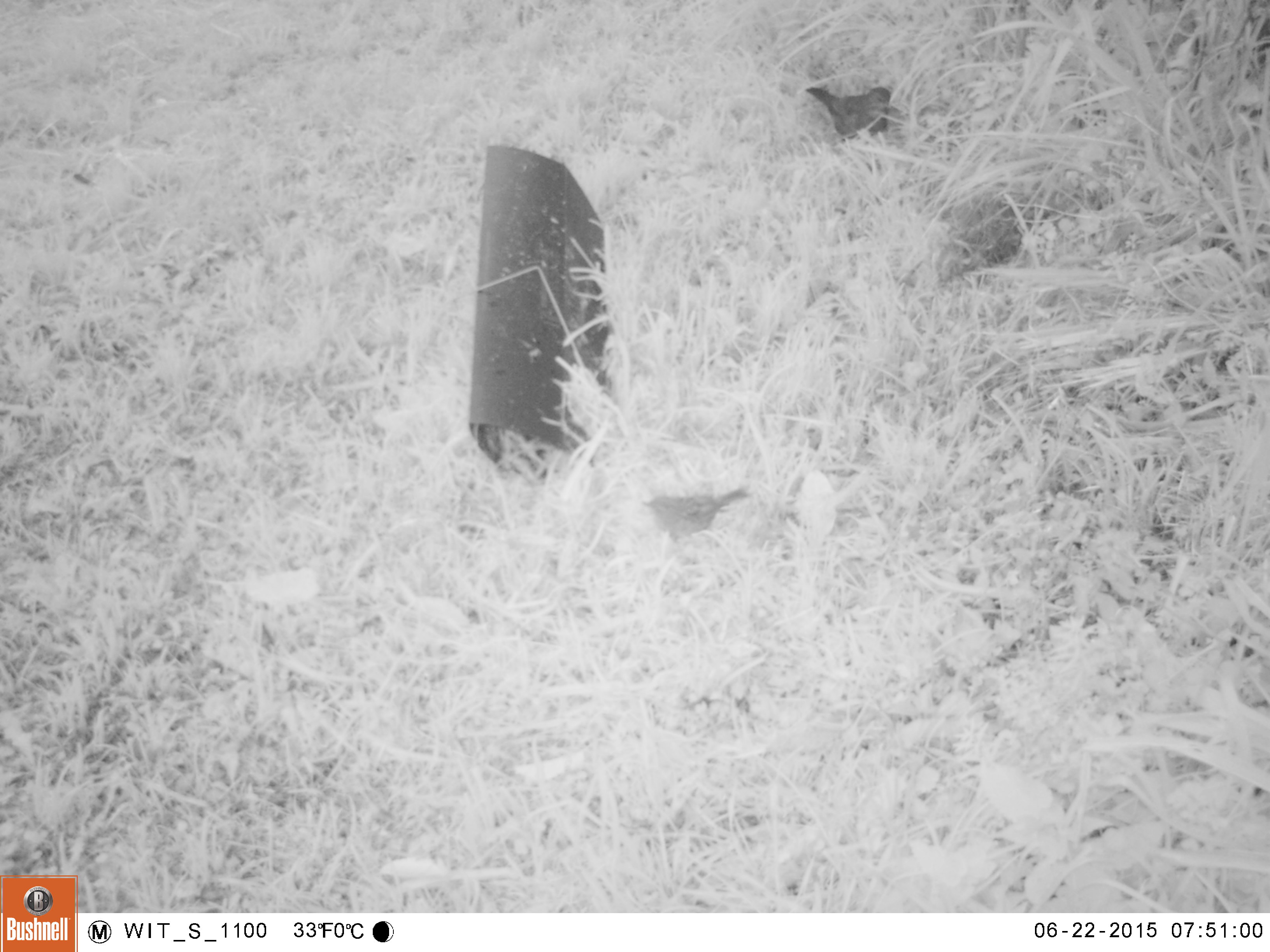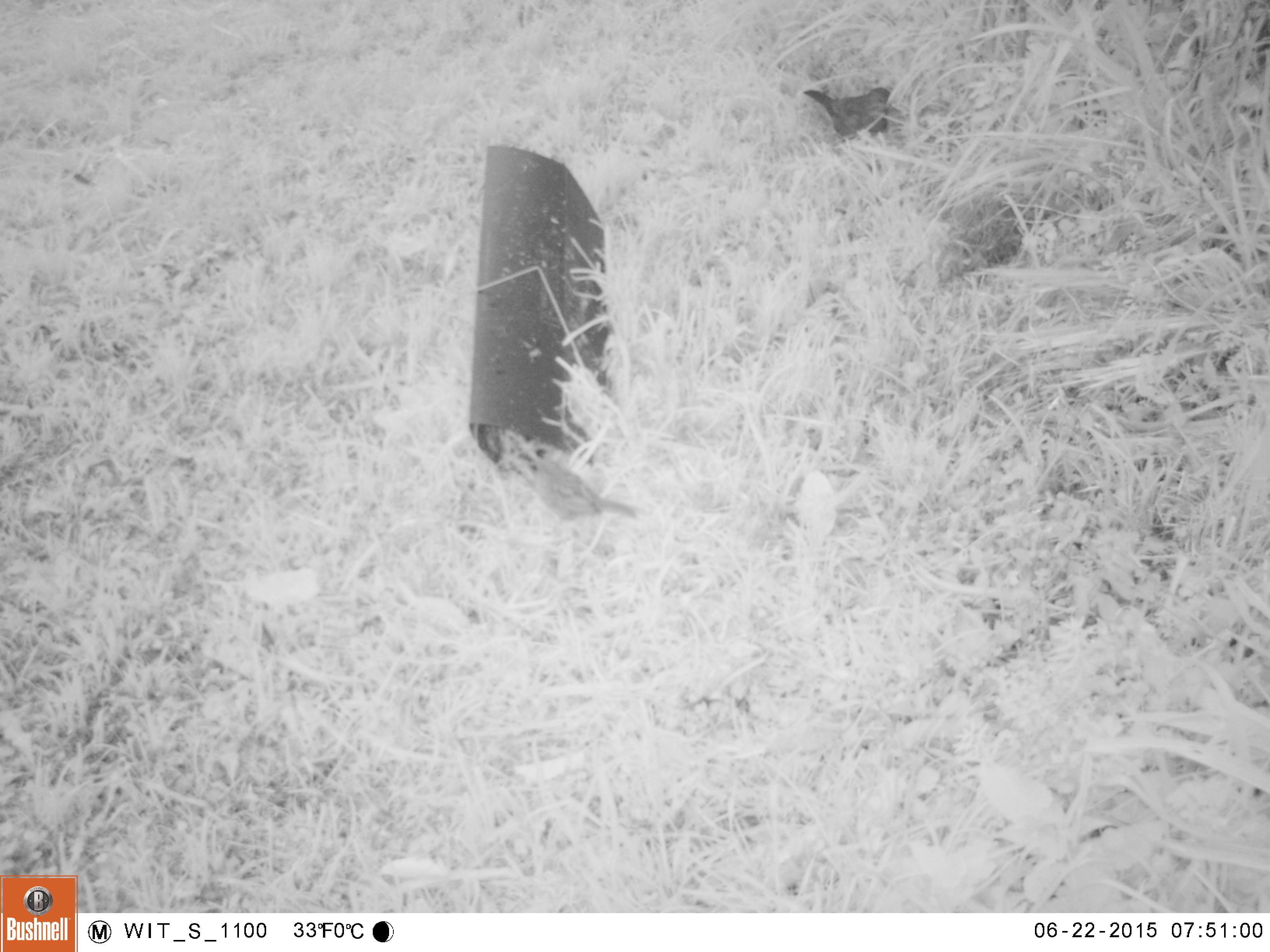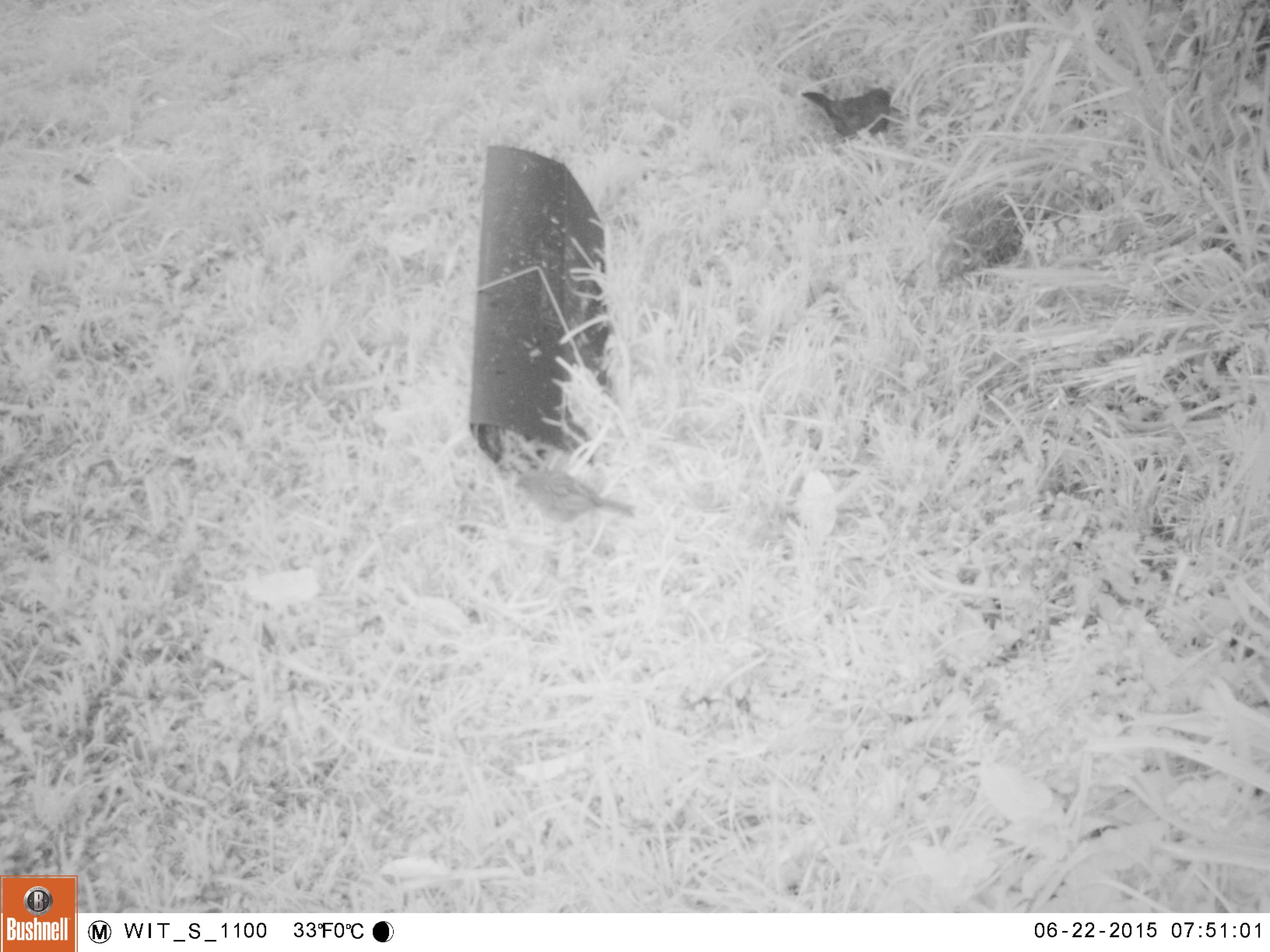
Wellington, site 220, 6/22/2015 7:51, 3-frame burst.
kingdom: Animalia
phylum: Chordata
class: Aves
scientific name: Aves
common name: bird